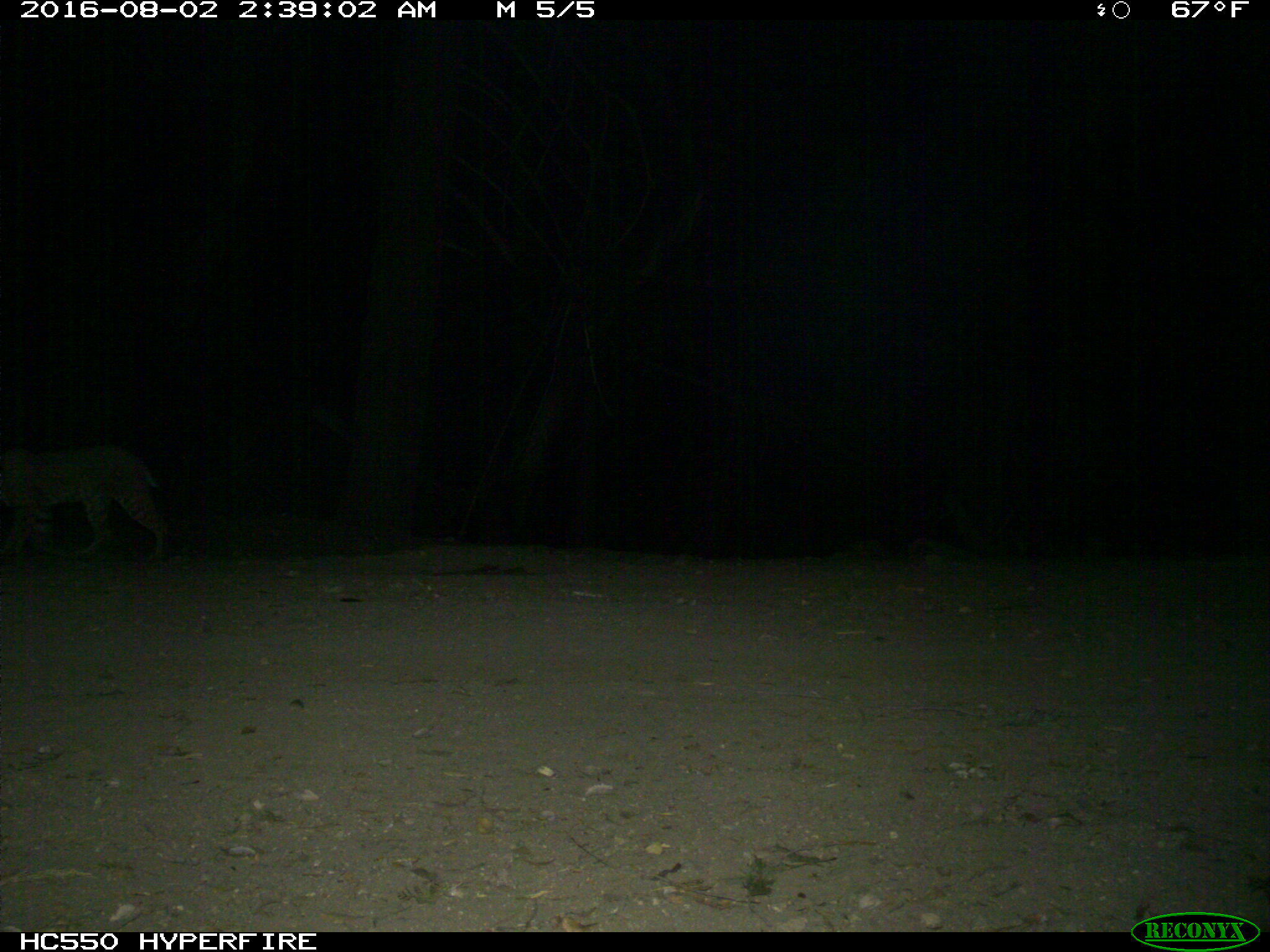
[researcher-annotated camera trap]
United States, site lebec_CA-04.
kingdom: Animalia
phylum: Chordata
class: Mammalia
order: Carnivora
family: Felidae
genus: Lynx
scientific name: Lynx rufus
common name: bobcat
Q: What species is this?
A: Lynx rufus (bobcat).